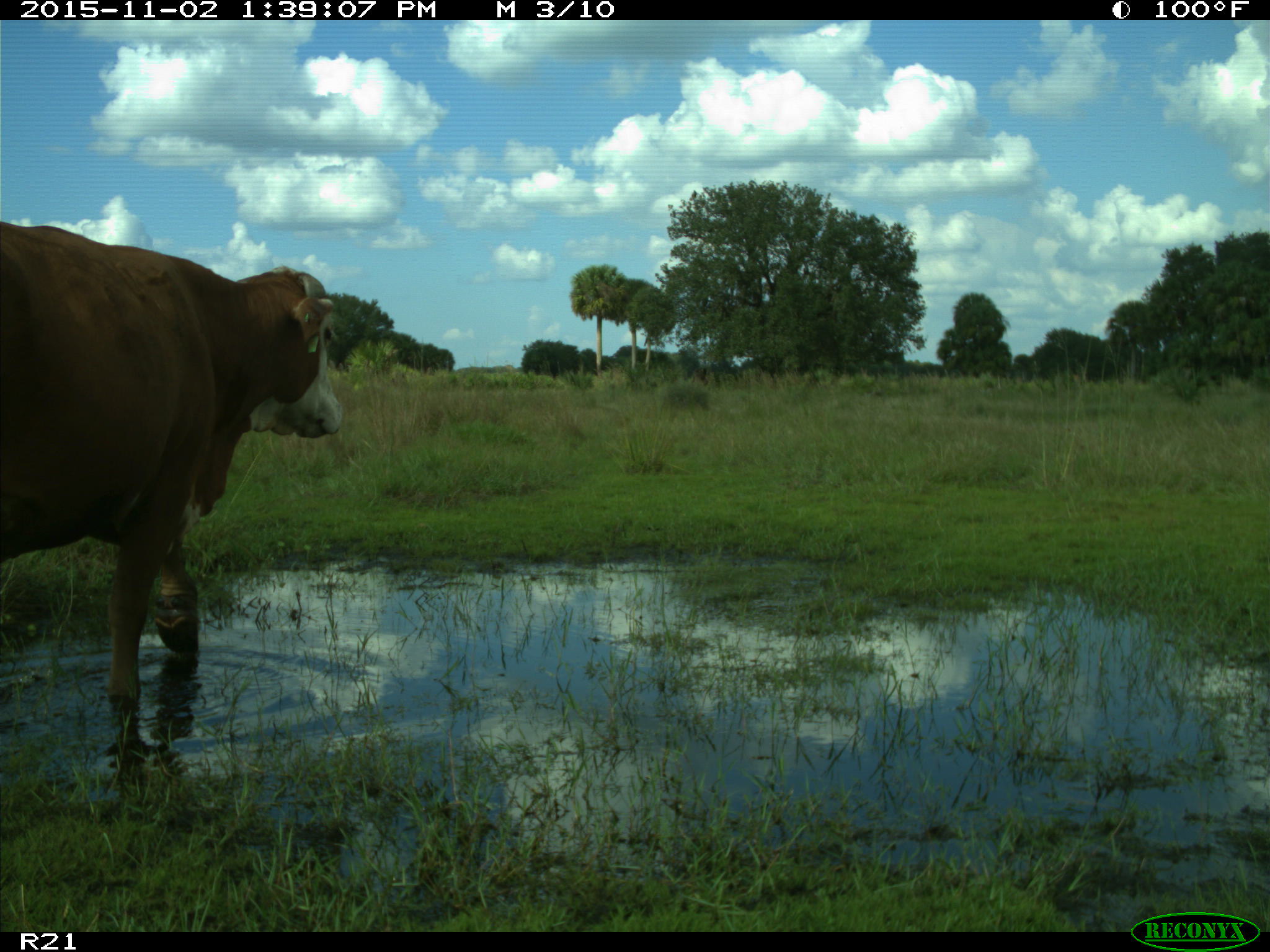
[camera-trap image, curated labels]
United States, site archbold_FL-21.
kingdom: Animalia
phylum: Chordata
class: Mammalia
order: Artiodactyla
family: Bovidae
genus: Bos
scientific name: Bos taurus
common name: domestic cow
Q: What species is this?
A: Bos taurus (domestic cow).